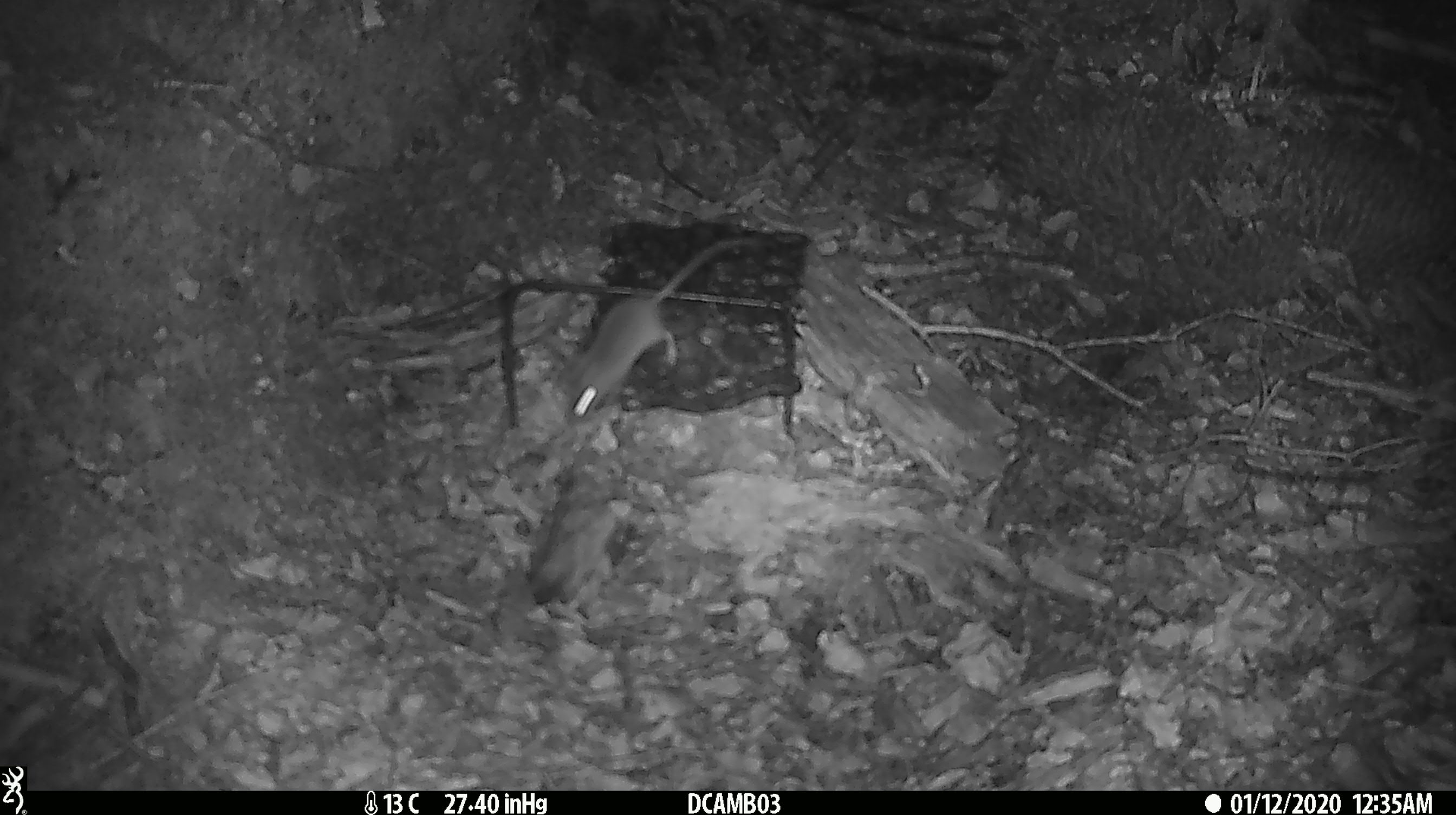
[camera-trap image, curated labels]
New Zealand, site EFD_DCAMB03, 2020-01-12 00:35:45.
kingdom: Animalia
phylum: Chordata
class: Mammalia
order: Rodentia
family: Muridae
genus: Mus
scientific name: Mus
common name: mouse